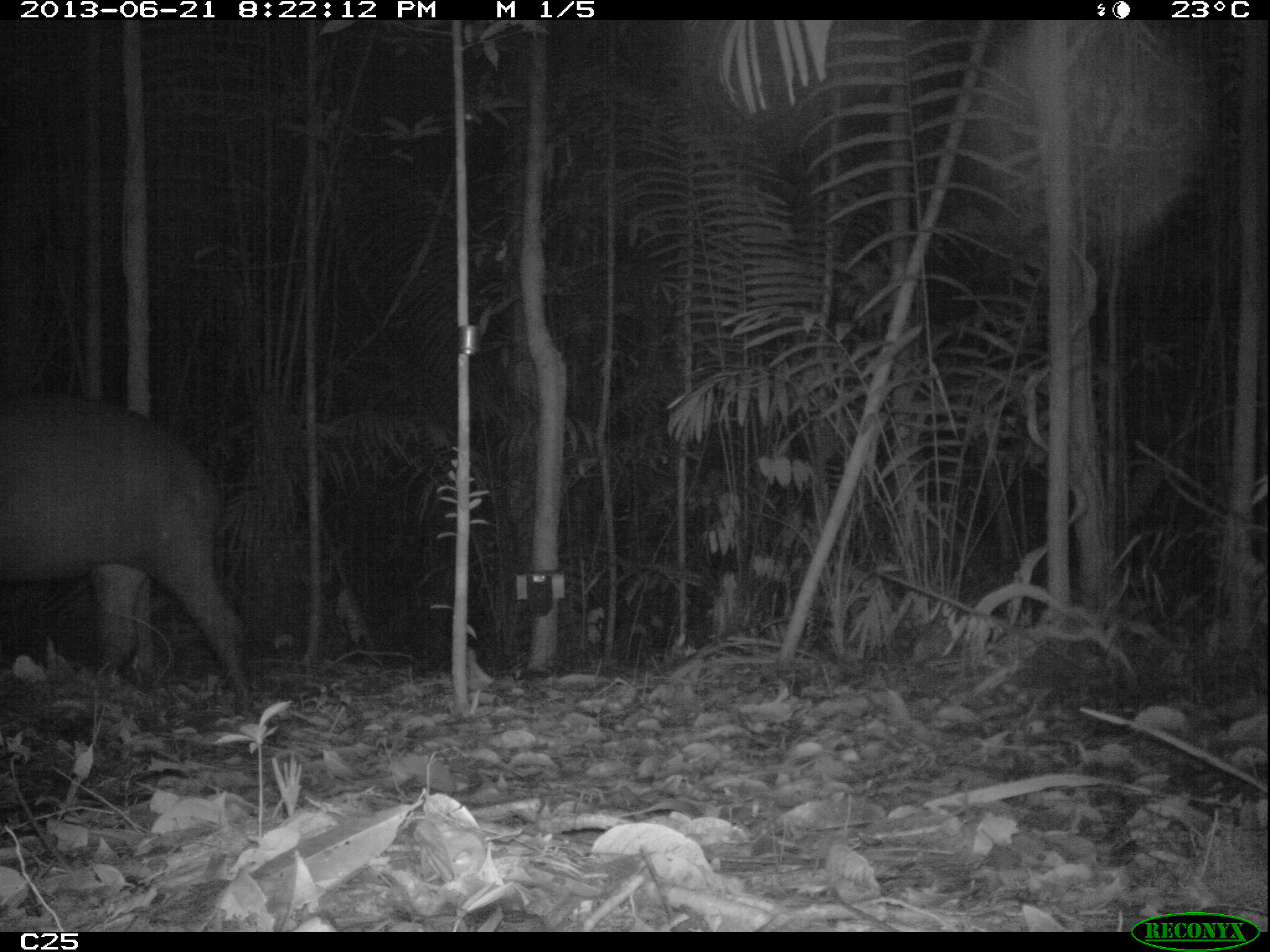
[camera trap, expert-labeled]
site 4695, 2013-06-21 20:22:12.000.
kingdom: Animalia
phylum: Chordata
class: Mammalia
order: Perissodactyla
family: Tapiridae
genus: Tapirus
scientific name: Tapirus terrestris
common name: south american tapir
Tapirus terrestris (south american tapir), count 1, age adult, sex male.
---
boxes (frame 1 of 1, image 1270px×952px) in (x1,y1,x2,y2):
tapirus terrestris: (0,394,260,724)